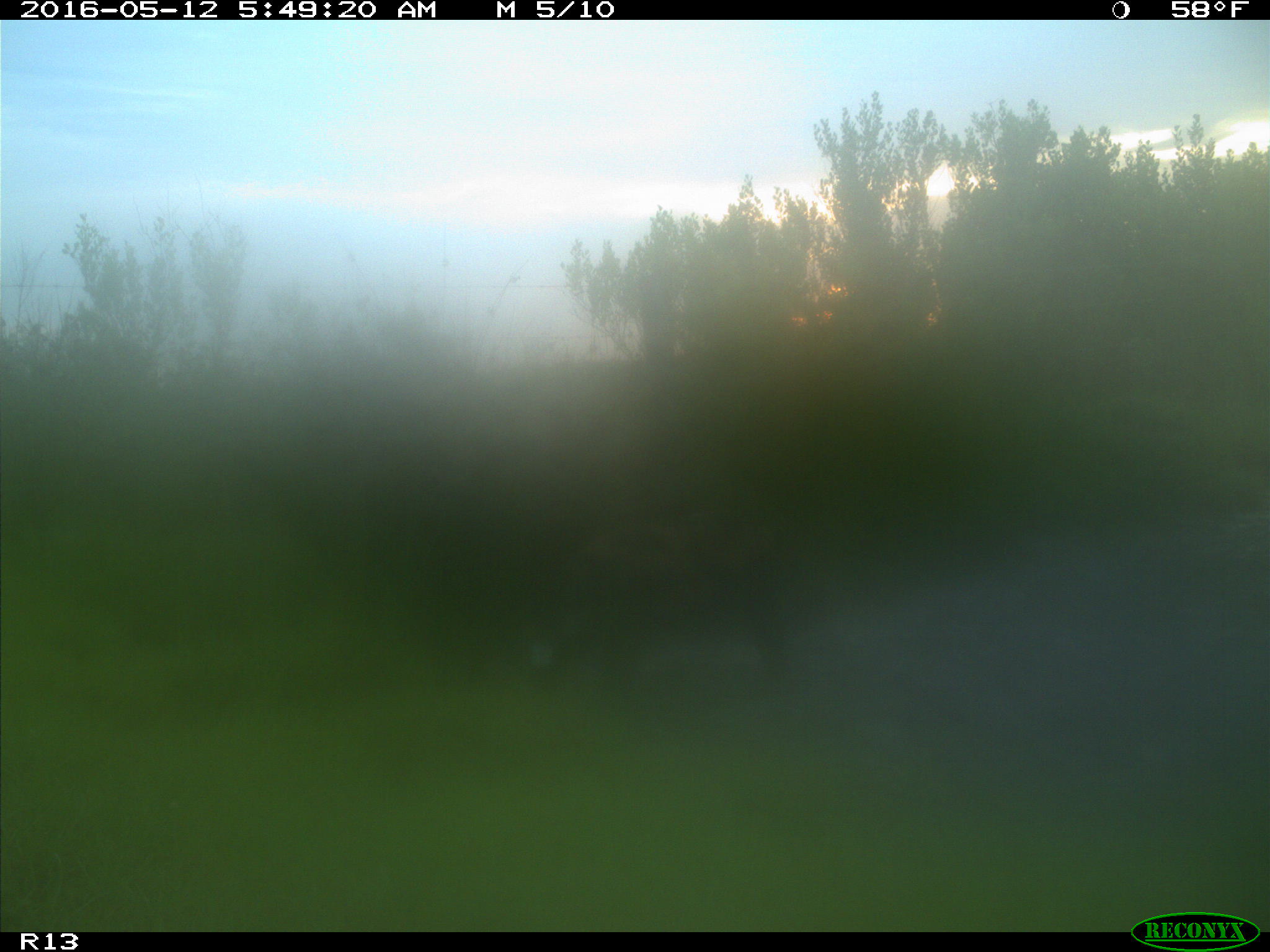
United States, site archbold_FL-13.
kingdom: Animalia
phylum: Chordata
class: Mammalia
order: Artiodactyla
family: Suidae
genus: Sus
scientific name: Sus scrofa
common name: wild boar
Sus scrofa (wild boar).